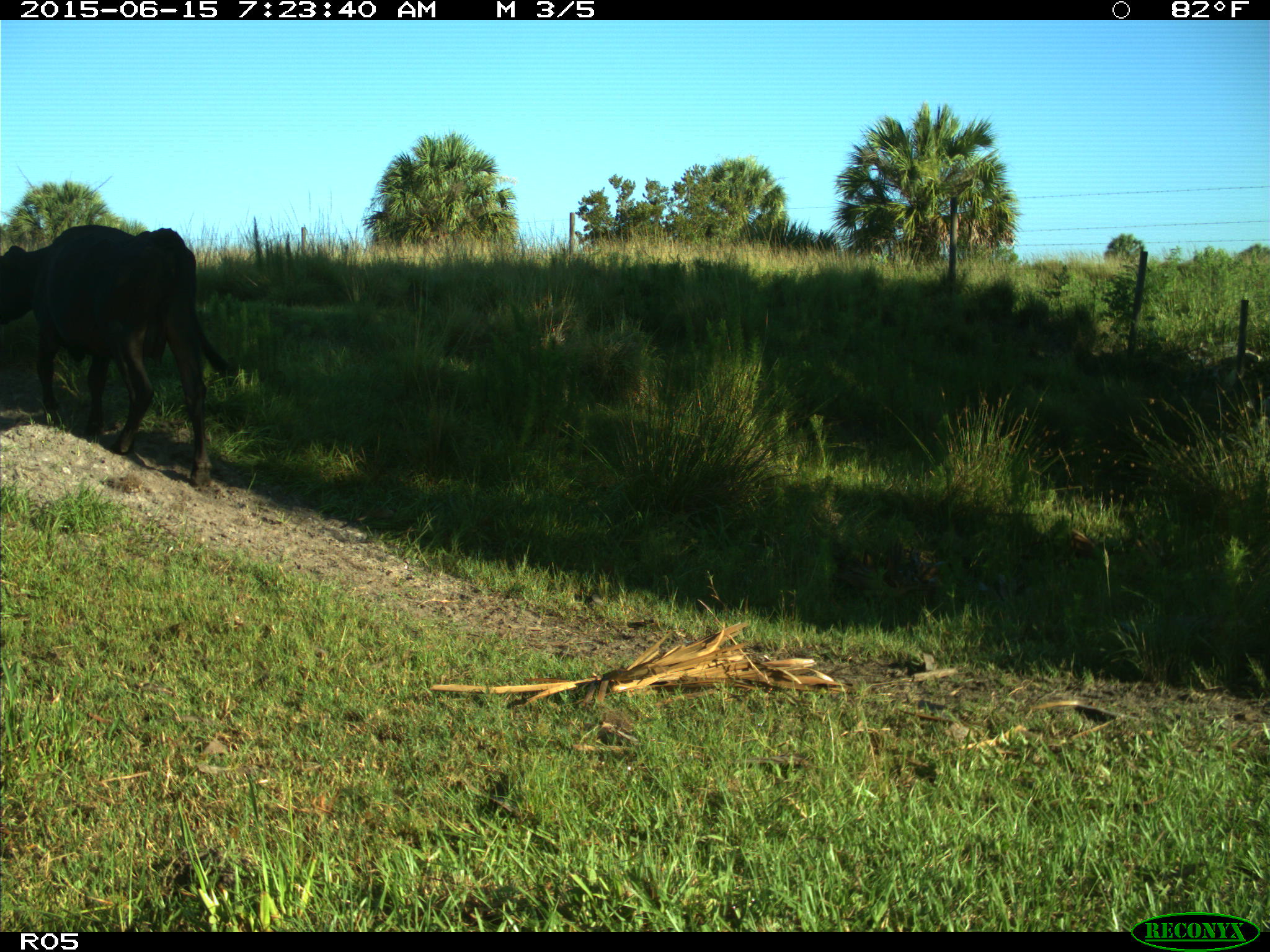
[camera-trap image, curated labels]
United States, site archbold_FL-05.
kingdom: Animalia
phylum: Chordata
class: Mammalia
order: Artiodactyla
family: Bovidae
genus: Bos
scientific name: Bos taurus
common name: domestic cow